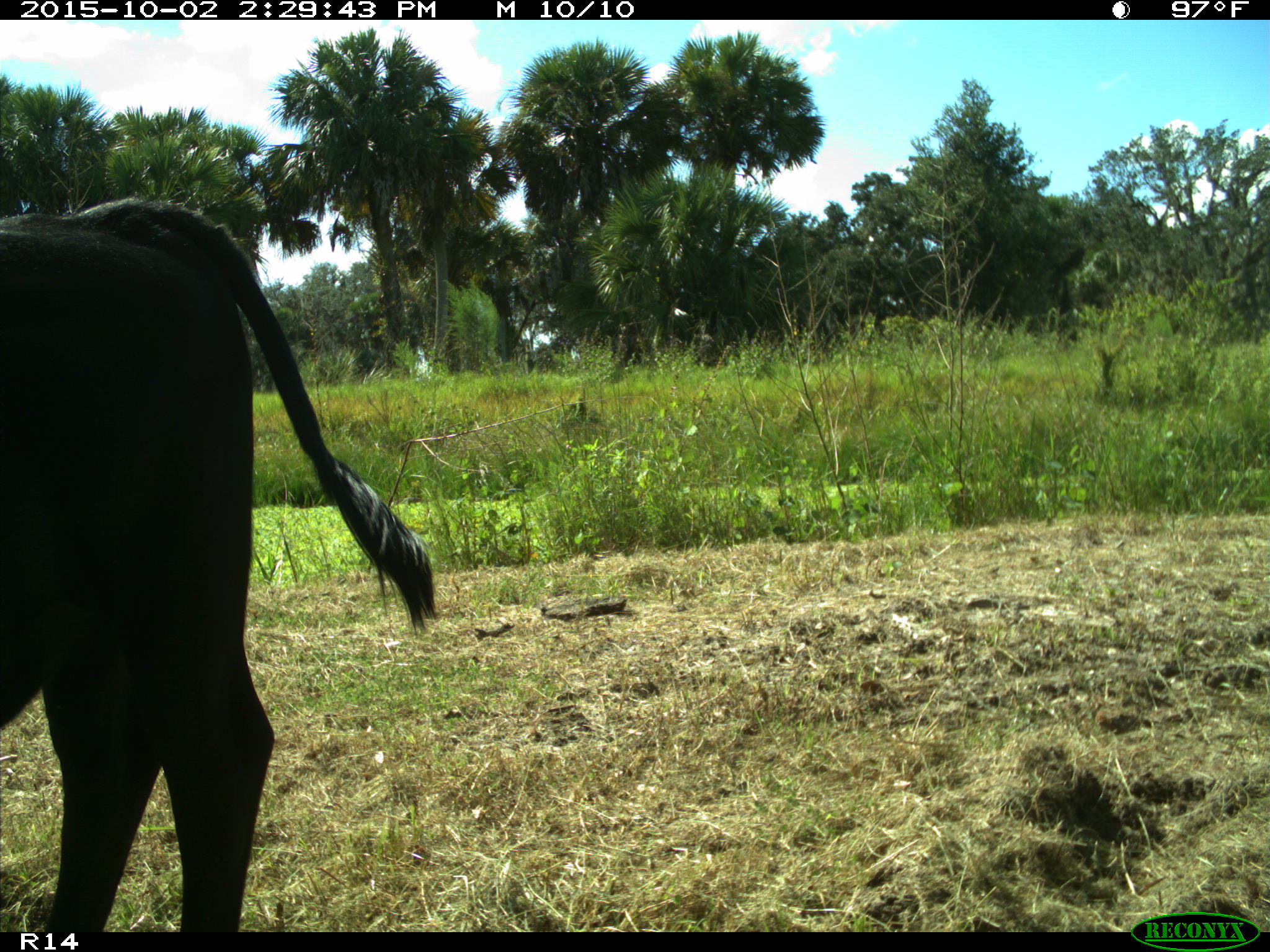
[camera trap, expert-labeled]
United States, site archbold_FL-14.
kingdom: Animalia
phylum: Chordata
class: Mammalia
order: Artiodactyla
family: Bovidae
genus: Bos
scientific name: Bos taurus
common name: domestic cow